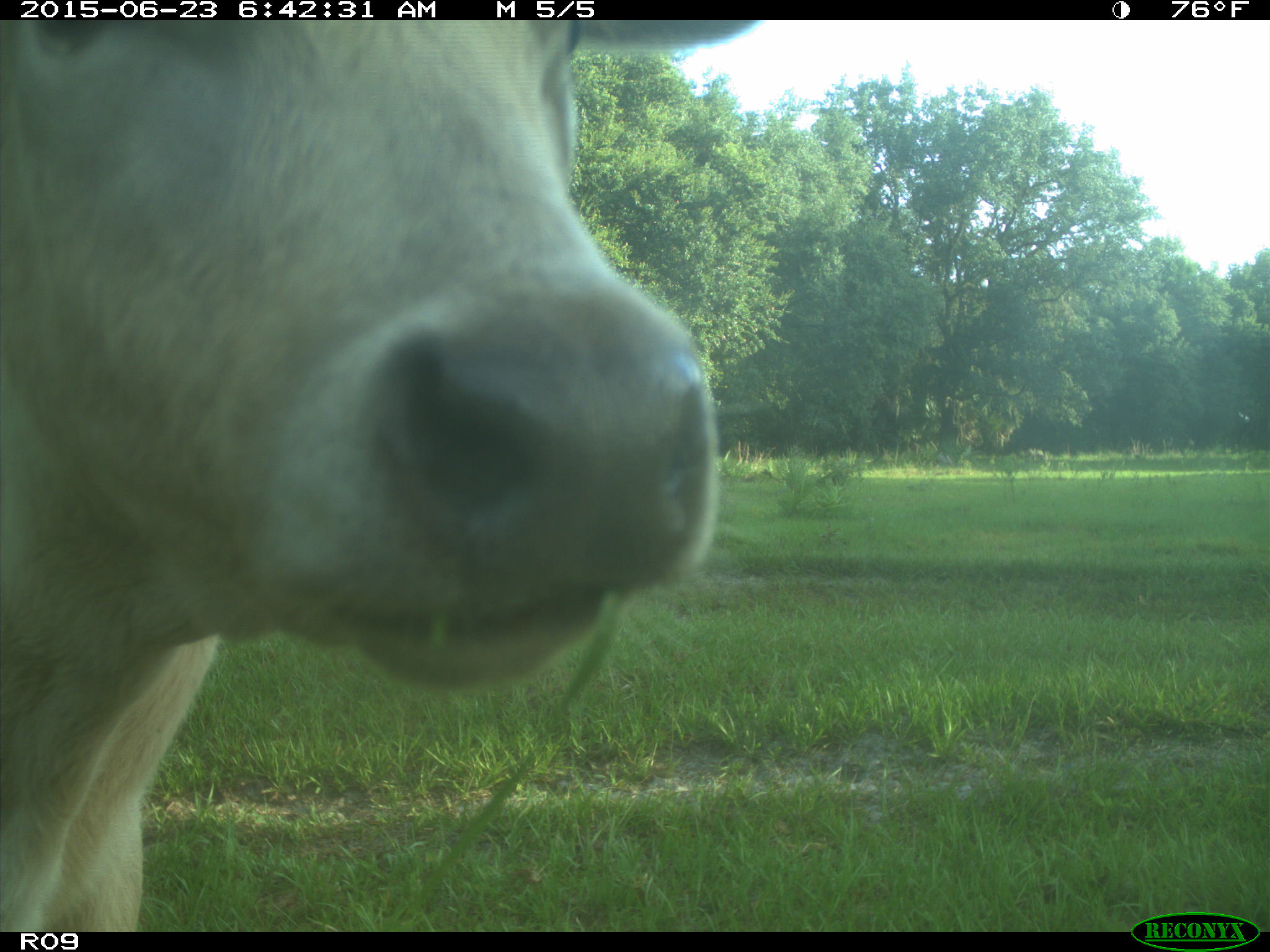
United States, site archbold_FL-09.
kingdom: Animalia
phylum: Chordata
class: Mammalia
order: Artiodactyla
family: Bovidae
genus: Bos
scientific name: Bos taurus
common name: domestic cow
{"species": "Bos taurus (domestic cow)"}